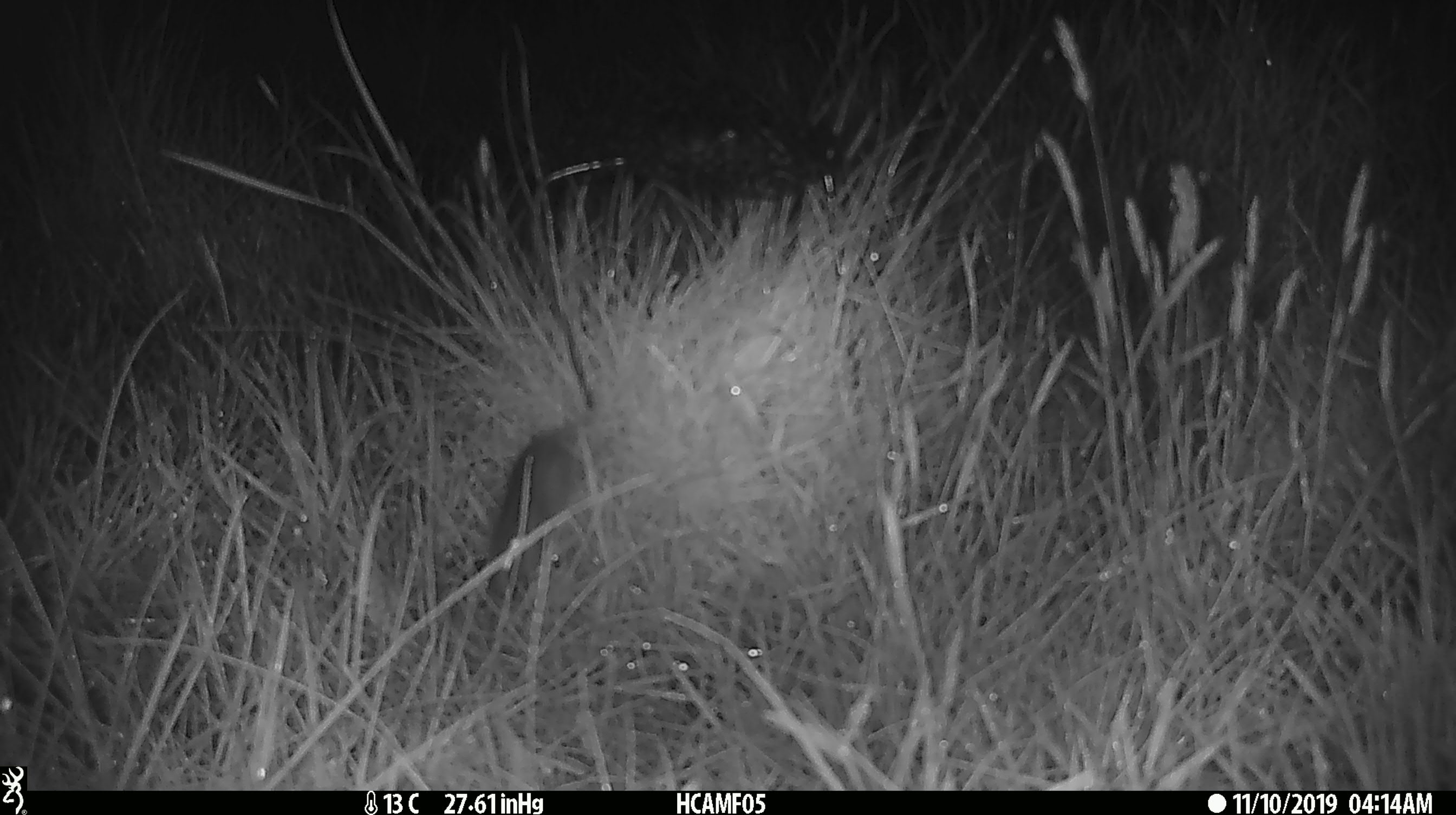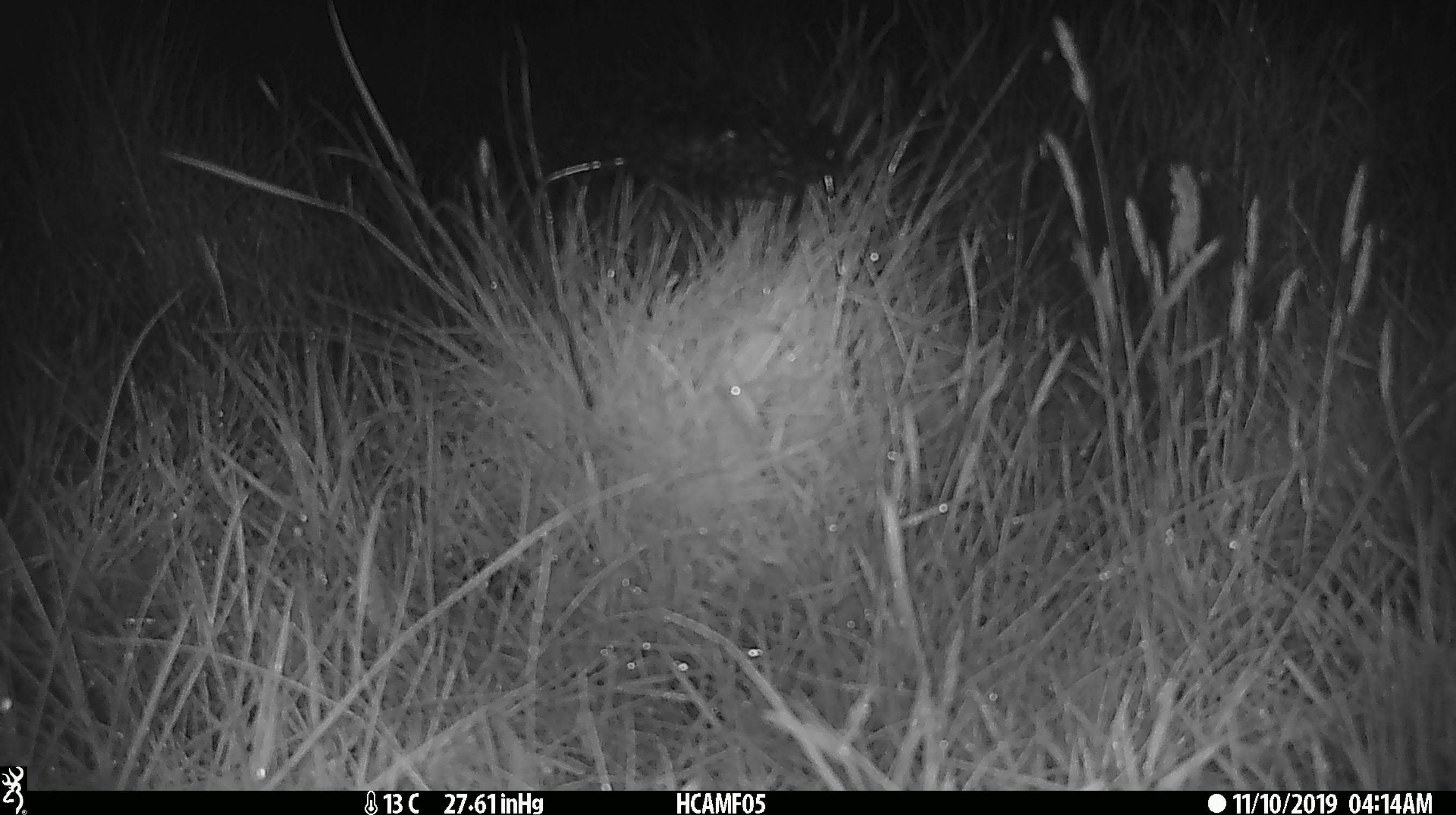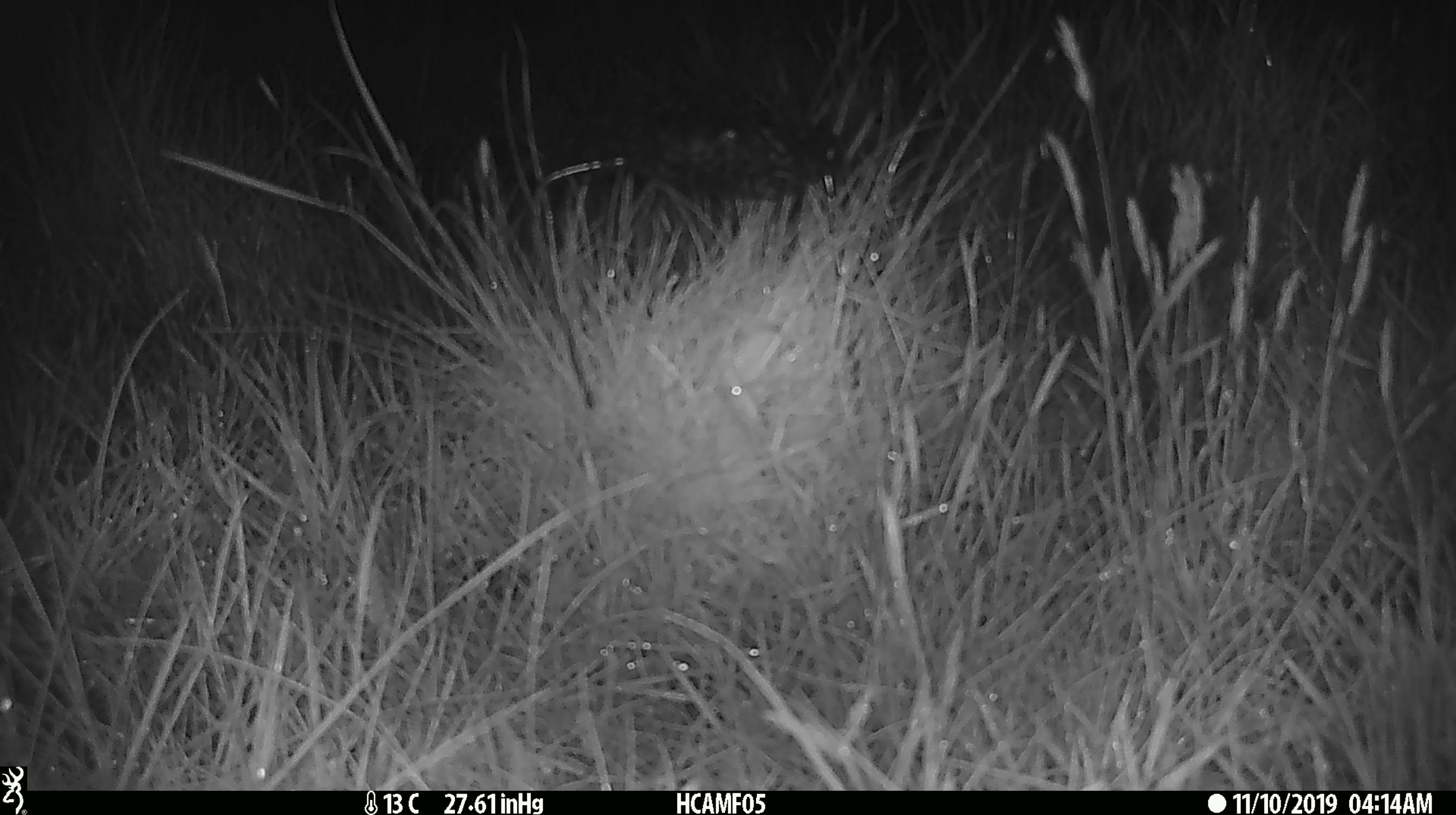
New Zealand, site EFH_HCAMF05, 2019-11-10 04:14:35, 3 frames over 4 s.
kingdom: Animalia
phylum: Chordata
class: Mammalia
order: Rodentia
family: Muridae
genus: Mus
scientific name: Mus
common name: mouse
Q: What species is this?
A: Mouse (Mus).